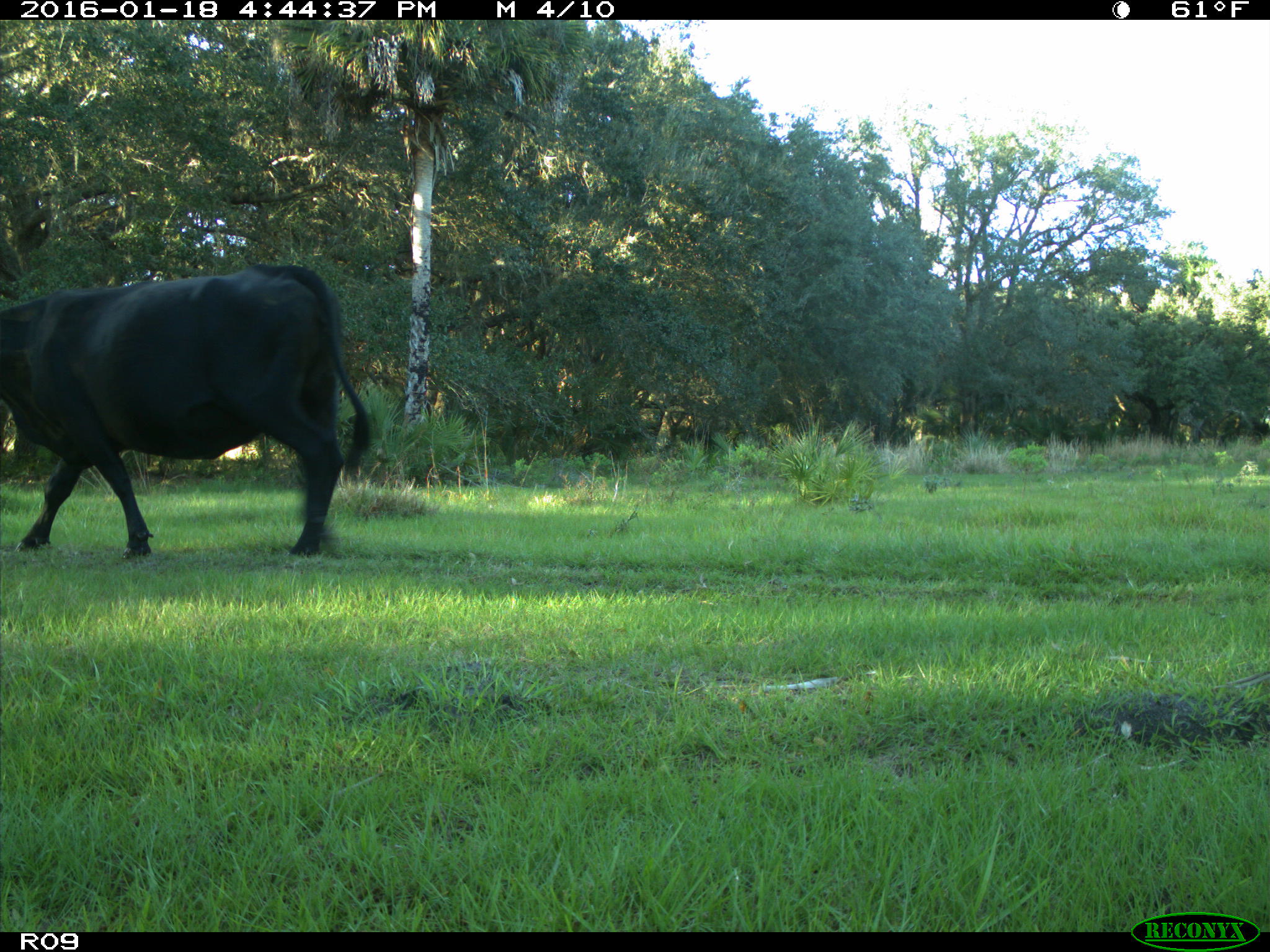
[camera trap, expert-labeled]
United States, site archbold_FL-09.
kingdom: Animalia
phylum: Chordata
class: Mammalia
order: Artiodactyla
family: Bovidae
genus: Bos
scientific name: Bos taurus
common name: domestic cow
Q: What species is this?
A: Bos taurus (domestic cow).